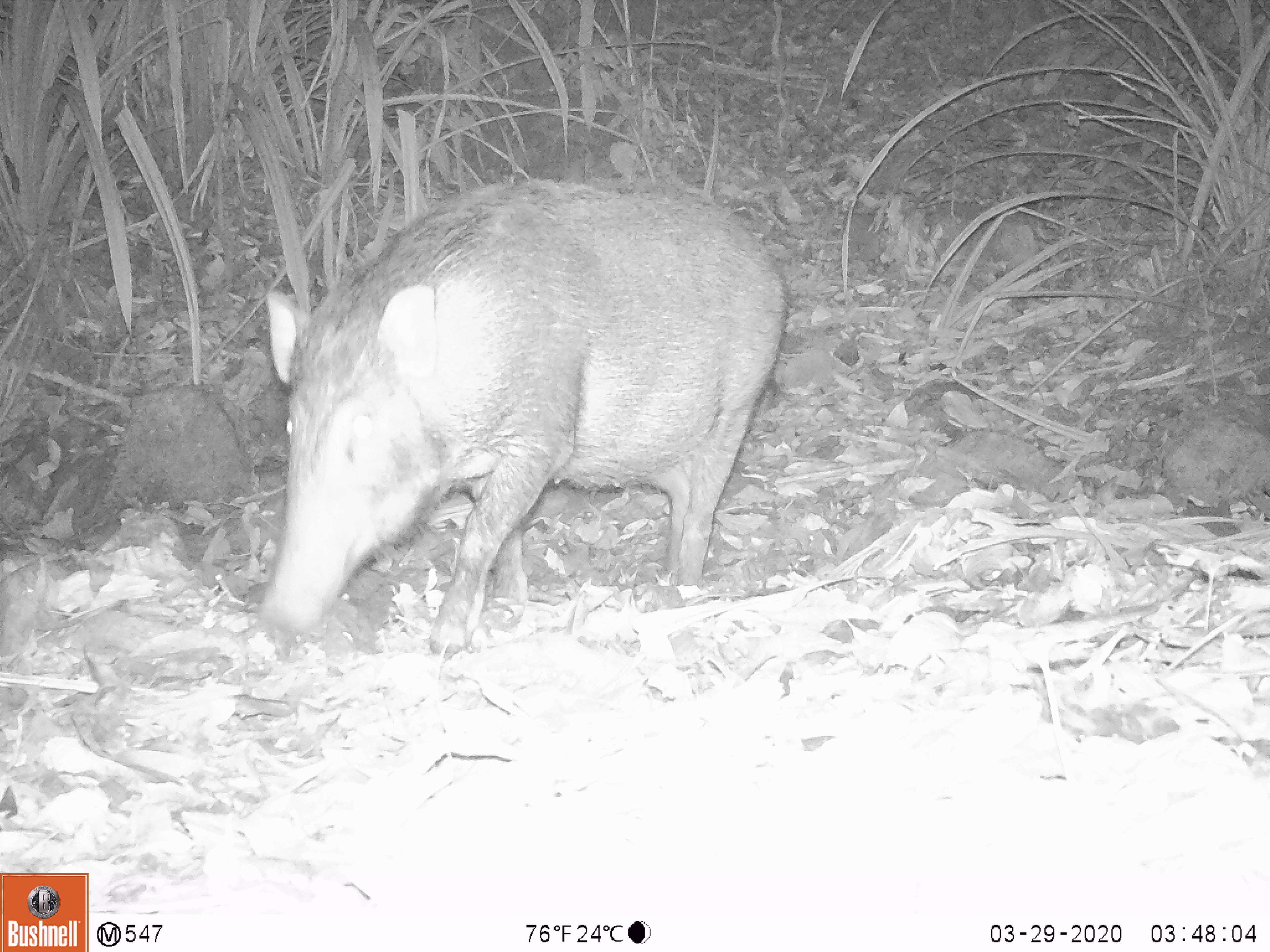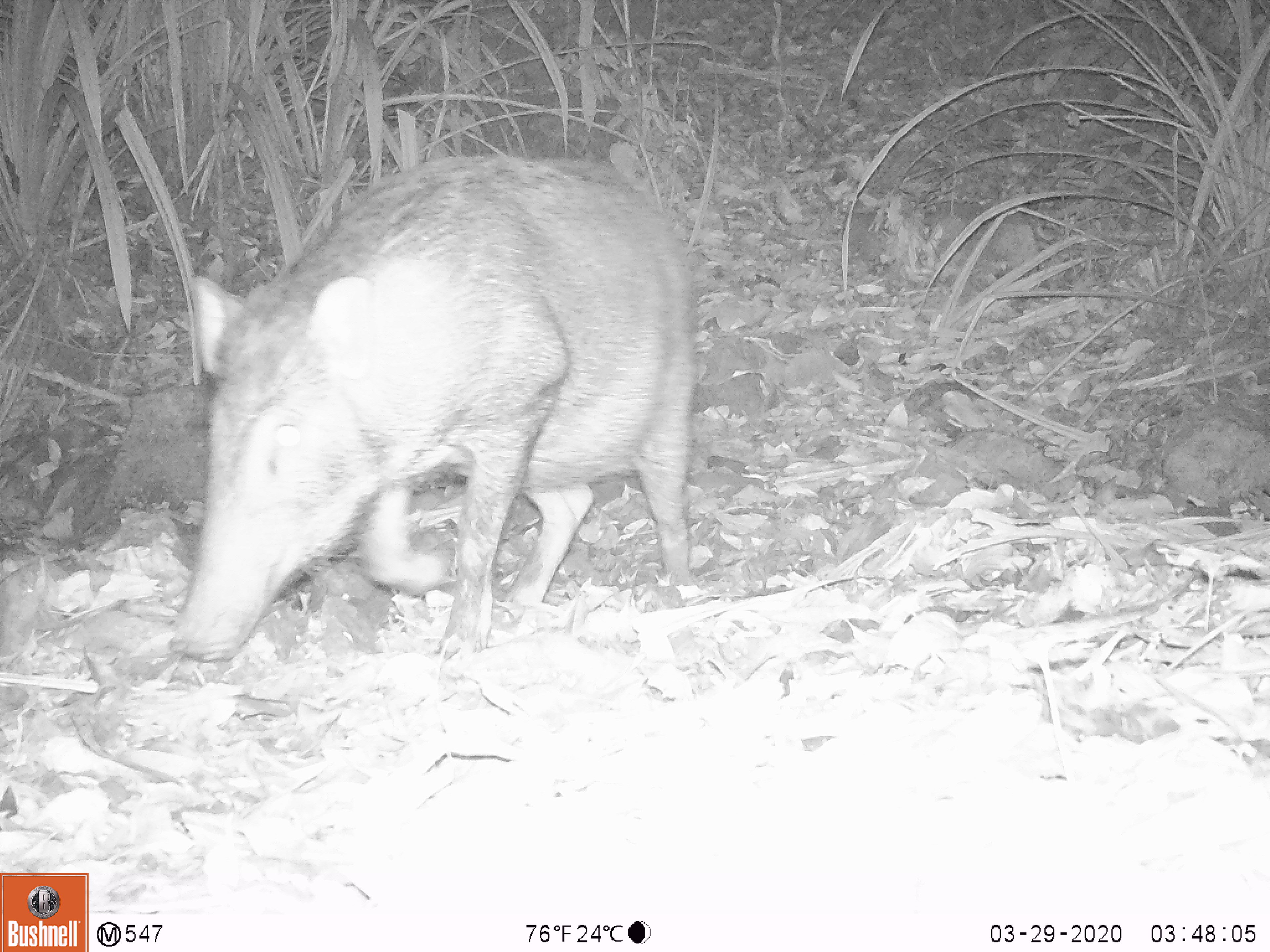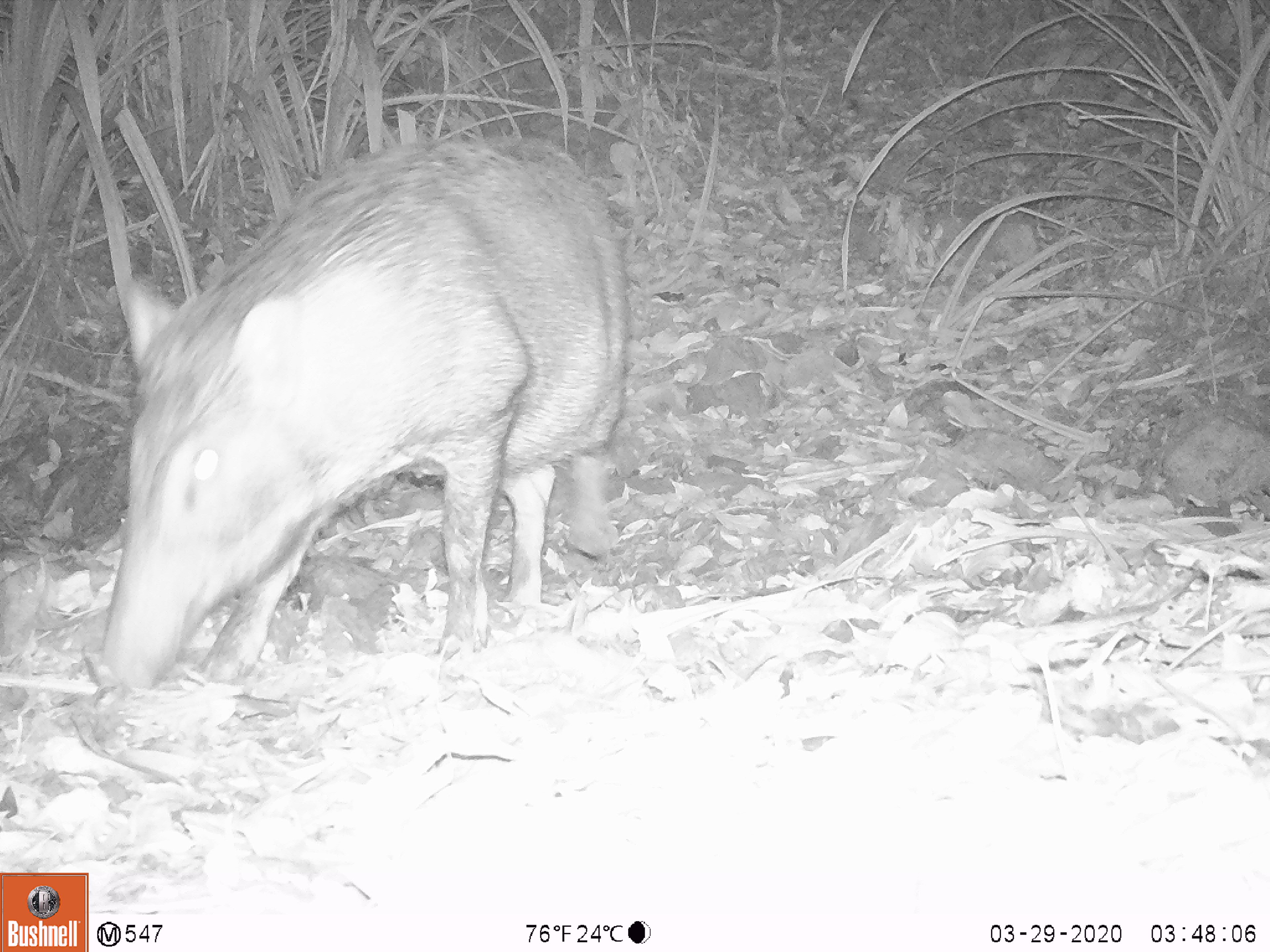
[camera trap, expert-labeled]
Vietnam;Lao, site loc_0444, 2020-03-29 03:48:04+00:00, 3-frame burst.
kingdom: Animalia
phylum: Chordata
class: Mammalia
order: Artiodactyla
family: Suidae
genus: Sus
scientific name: Sus scrofa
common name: eurasian wild pig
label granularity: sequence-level